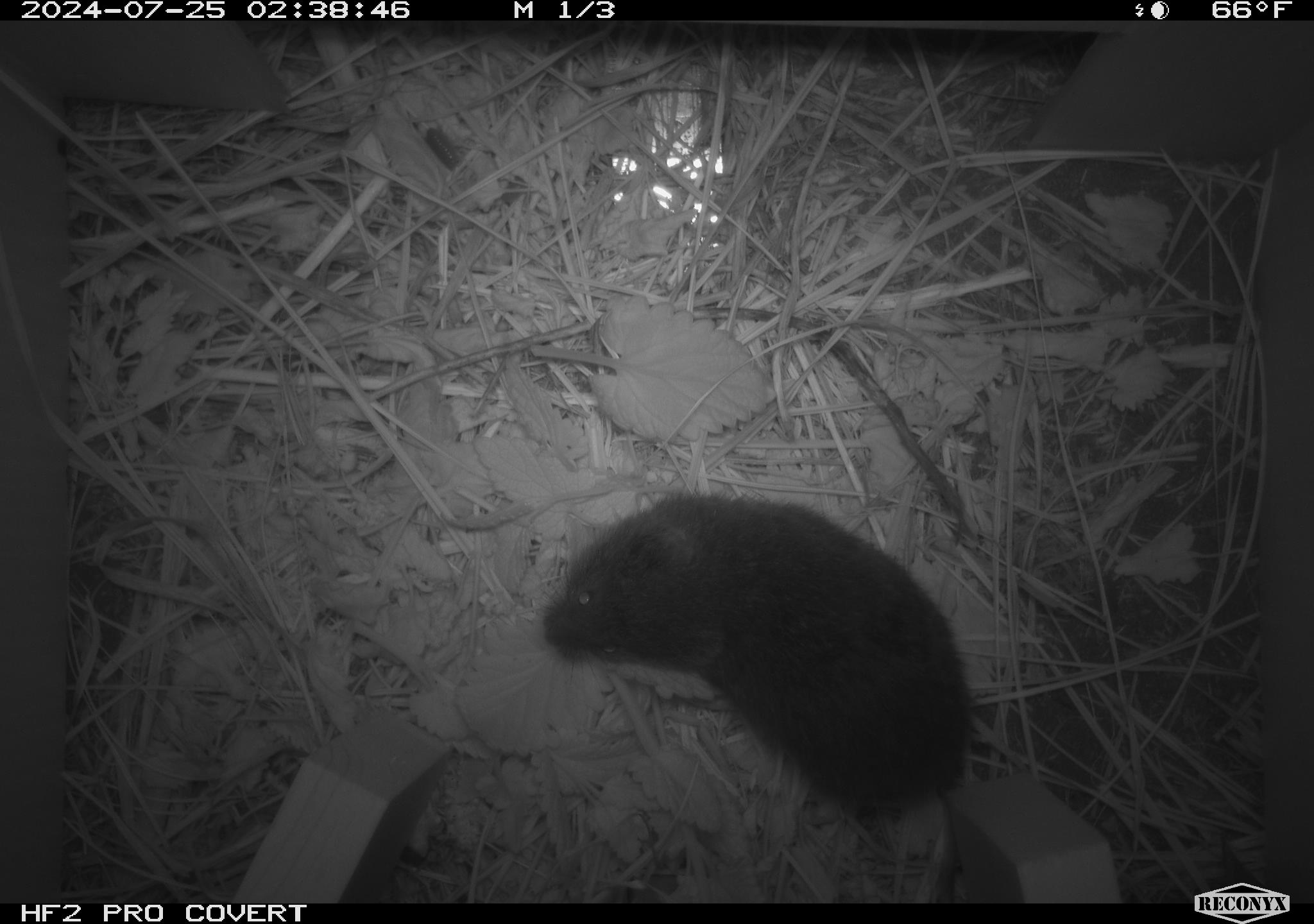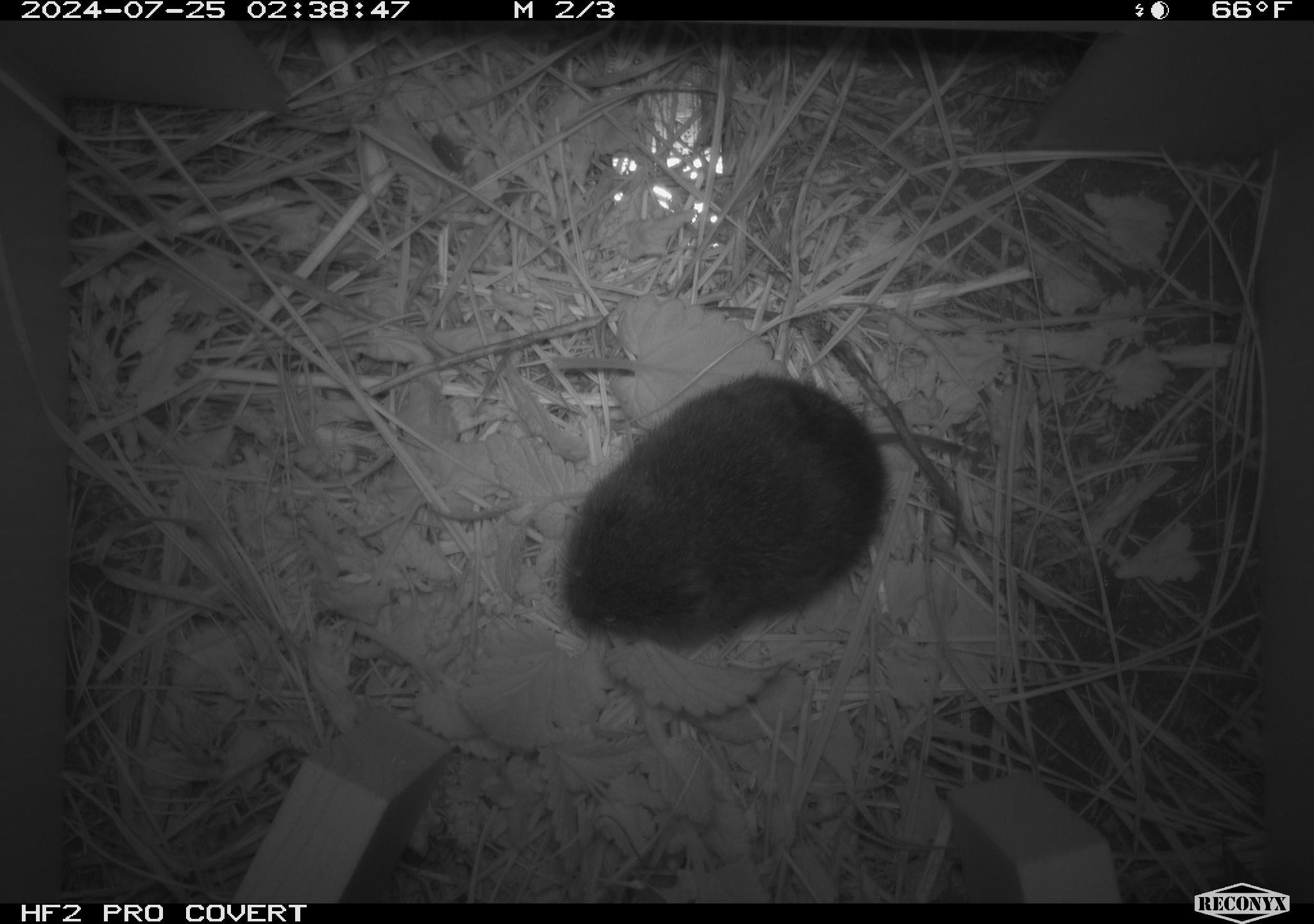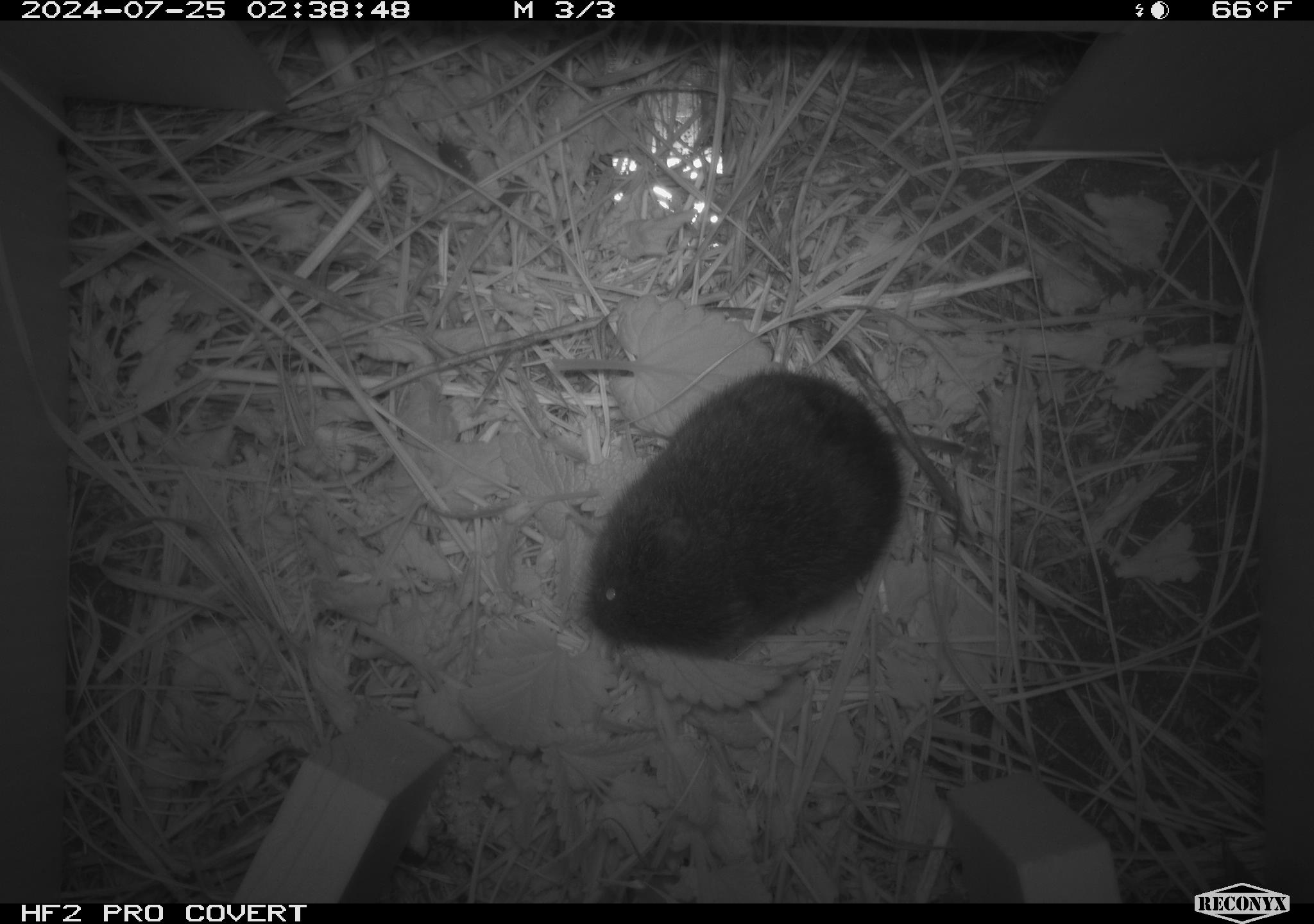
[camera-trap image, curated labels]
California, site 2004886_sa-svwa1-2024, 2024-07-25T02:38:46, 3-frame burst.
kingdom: Animalia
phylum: Chordata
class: Mammalia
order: Rodentia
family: Cricetidae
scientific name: Arvicolinae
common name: voles, lemmings, and muskrats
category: arvicolinae subfamily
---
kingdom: Animalia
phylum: Arthropoda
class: Malacostraca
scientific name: Malacostraca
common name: amphipods, crabs, isopods, krill, lobsters and shrimps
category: malacostracan